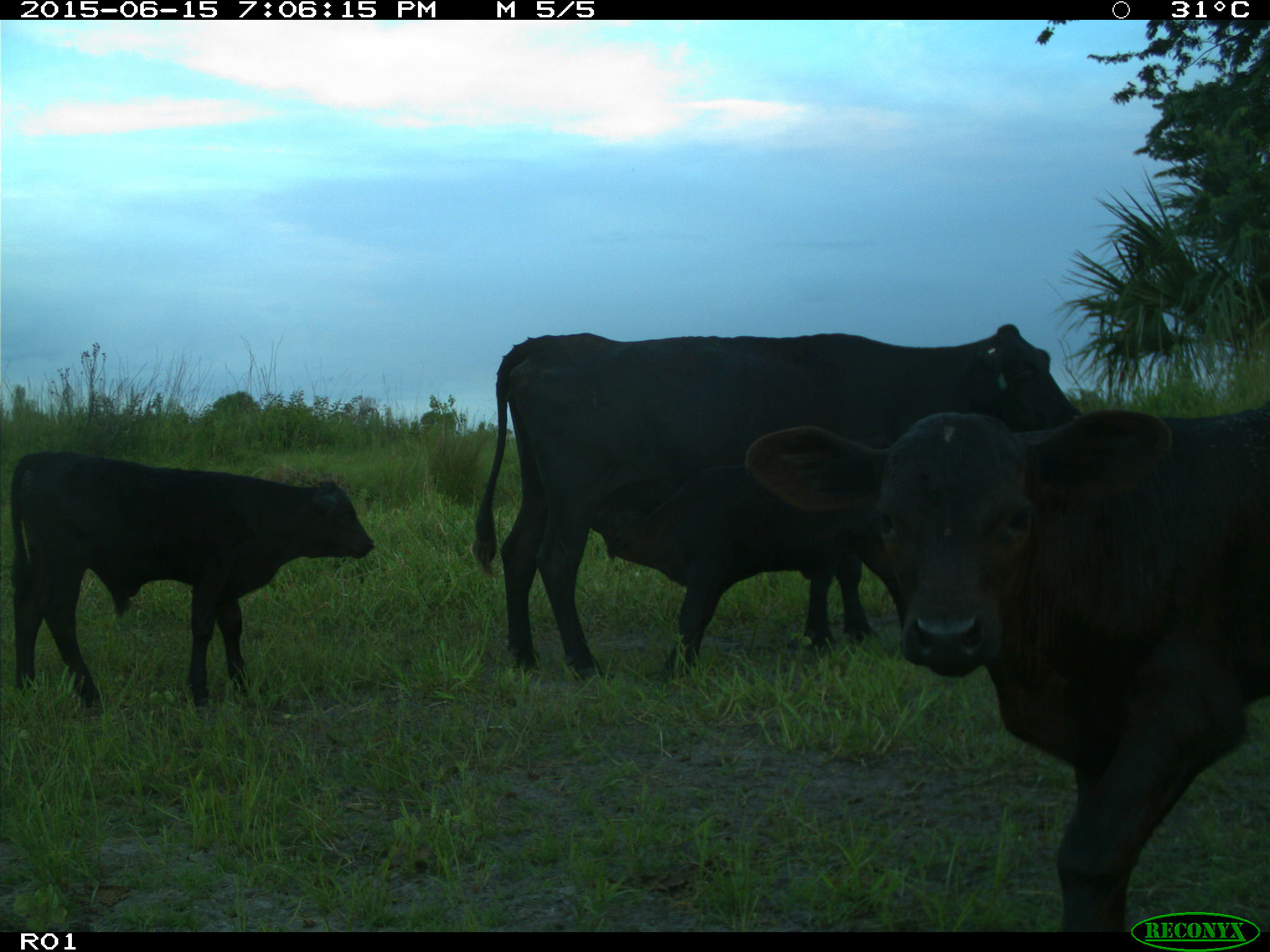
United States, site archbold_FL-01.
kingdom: Animalia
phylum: Chordata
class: Mammalia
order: Artiodactyla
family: Bovidae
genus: Bos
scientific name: Bos taurus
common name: domestic cow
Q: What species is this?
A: Bos taurus (domestic cow).